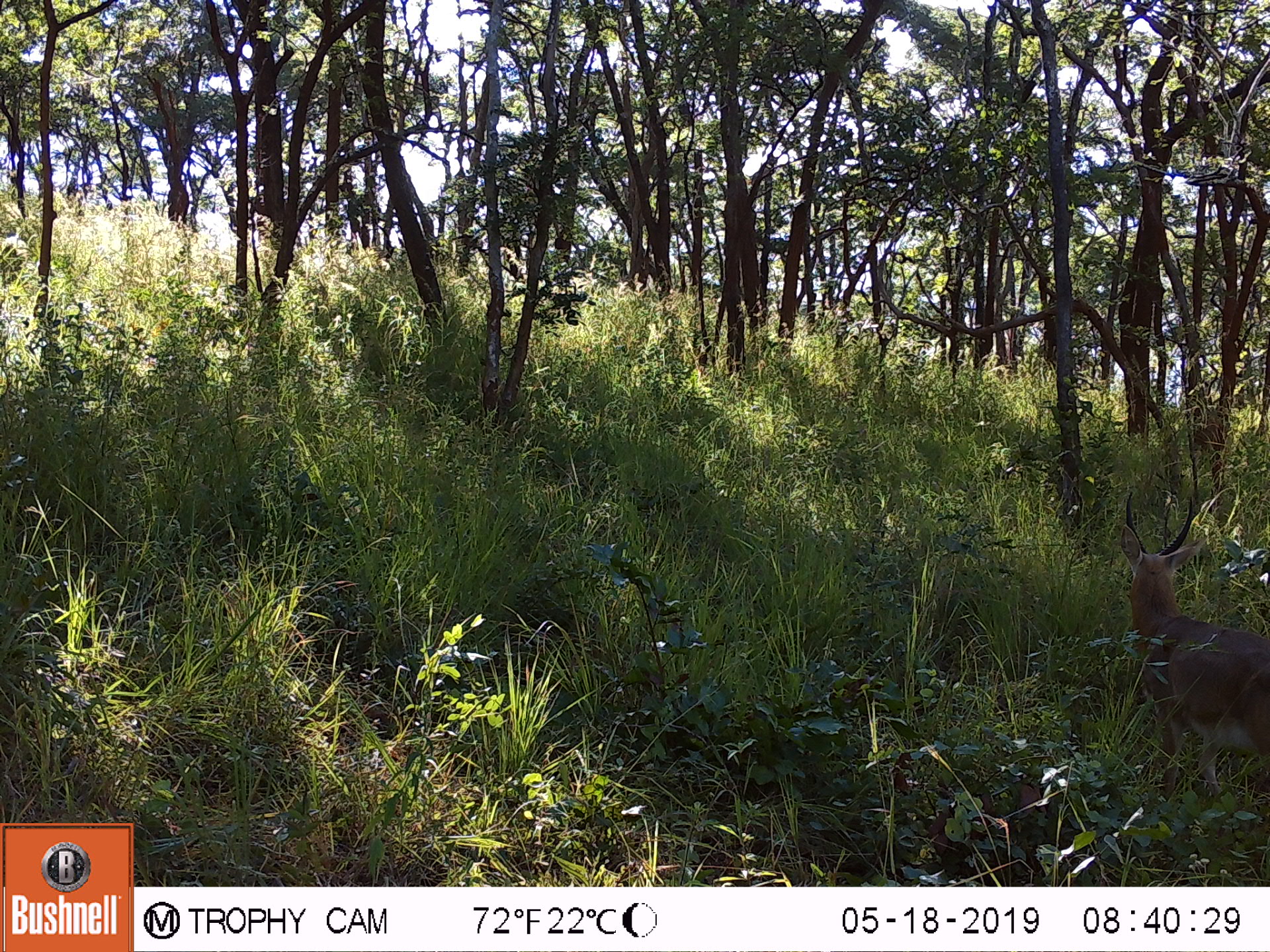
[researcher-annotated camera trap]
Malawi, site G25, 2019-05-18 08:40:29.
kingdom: Animalia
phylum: Chordata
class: Mammalia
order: Artiodactyla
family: Bovidae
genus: Redunca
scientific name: Redunca arundinum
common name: southern reedbuck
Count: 1.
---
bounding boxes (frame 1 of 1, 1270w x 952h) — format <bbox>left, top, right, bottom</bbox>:
southern reedbuck: <bbox>1105, 484, 1268, 819</bbox>